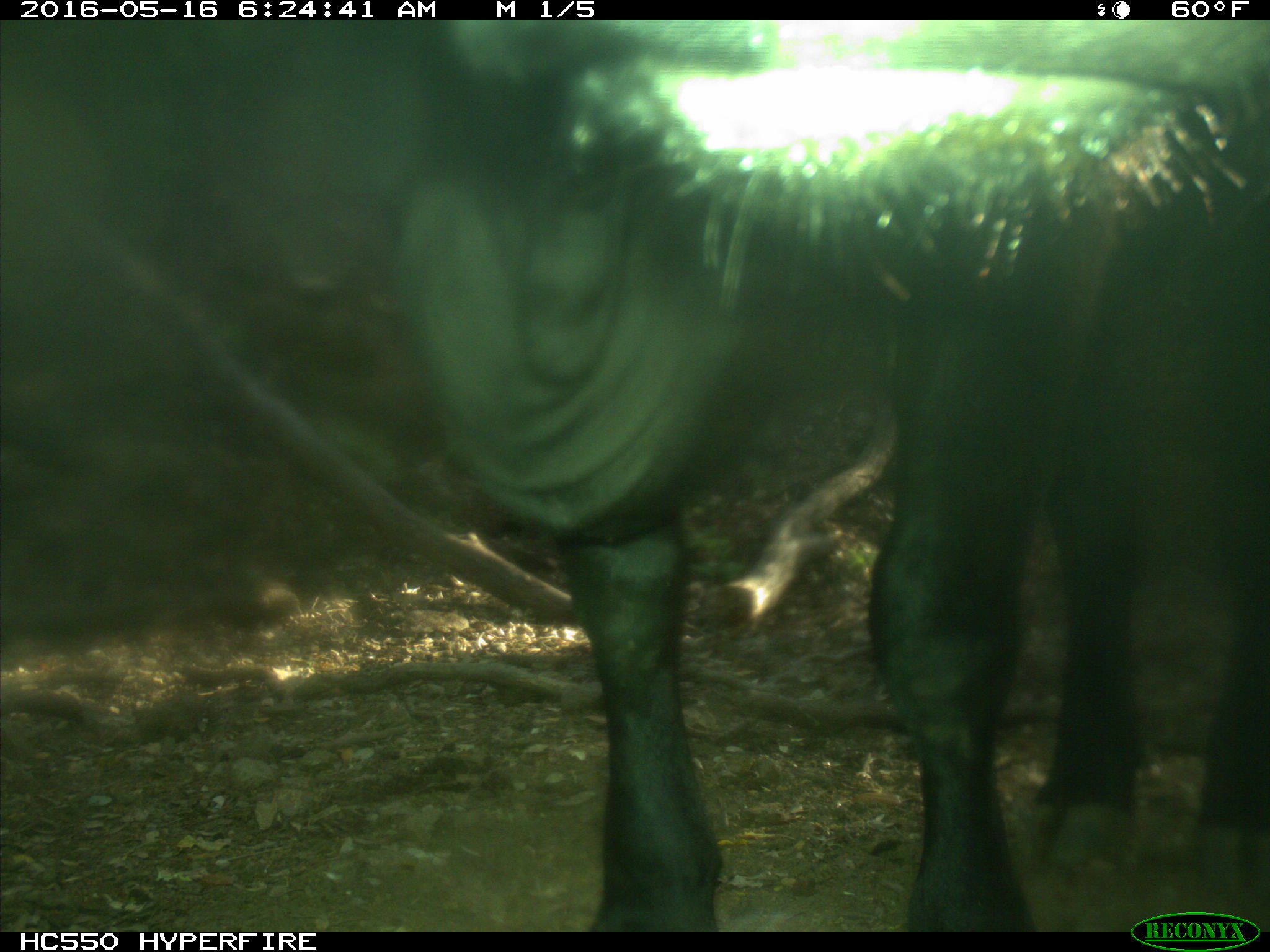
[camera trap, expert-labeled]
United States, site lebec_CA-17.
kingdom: Animalia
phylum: Chordata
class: Mammalia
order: Artiodactyla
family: Bovidae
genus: Bos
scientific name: Bos taurus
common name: domestic cow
Bos taurus (domestic cow).